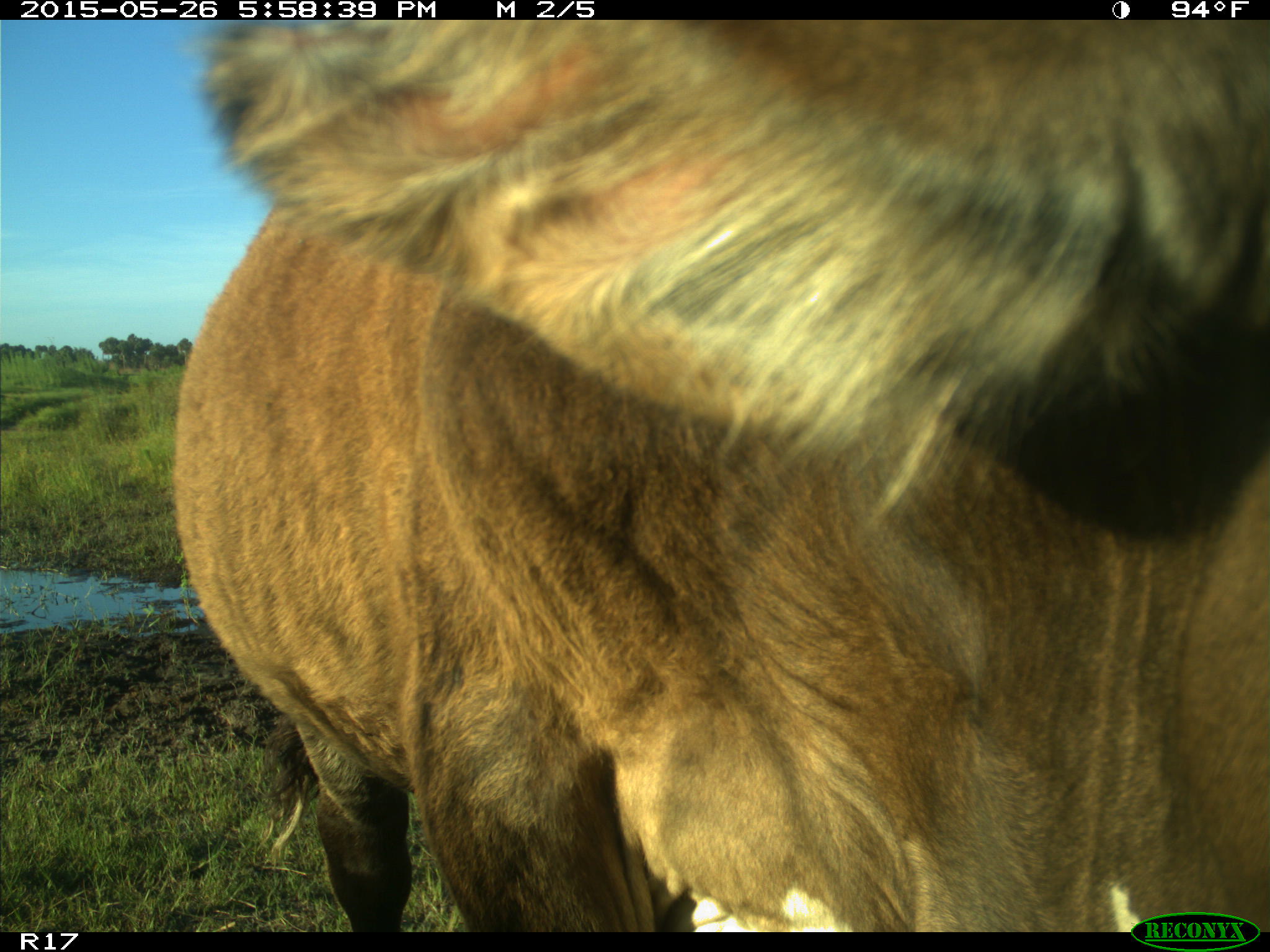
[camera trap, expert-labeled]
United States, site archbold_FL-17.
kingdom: Animalia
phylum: Chordata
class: Mammalia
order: Artiodactyla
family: Bovidae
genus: Bos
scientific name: Bos taurus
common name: domestic cow